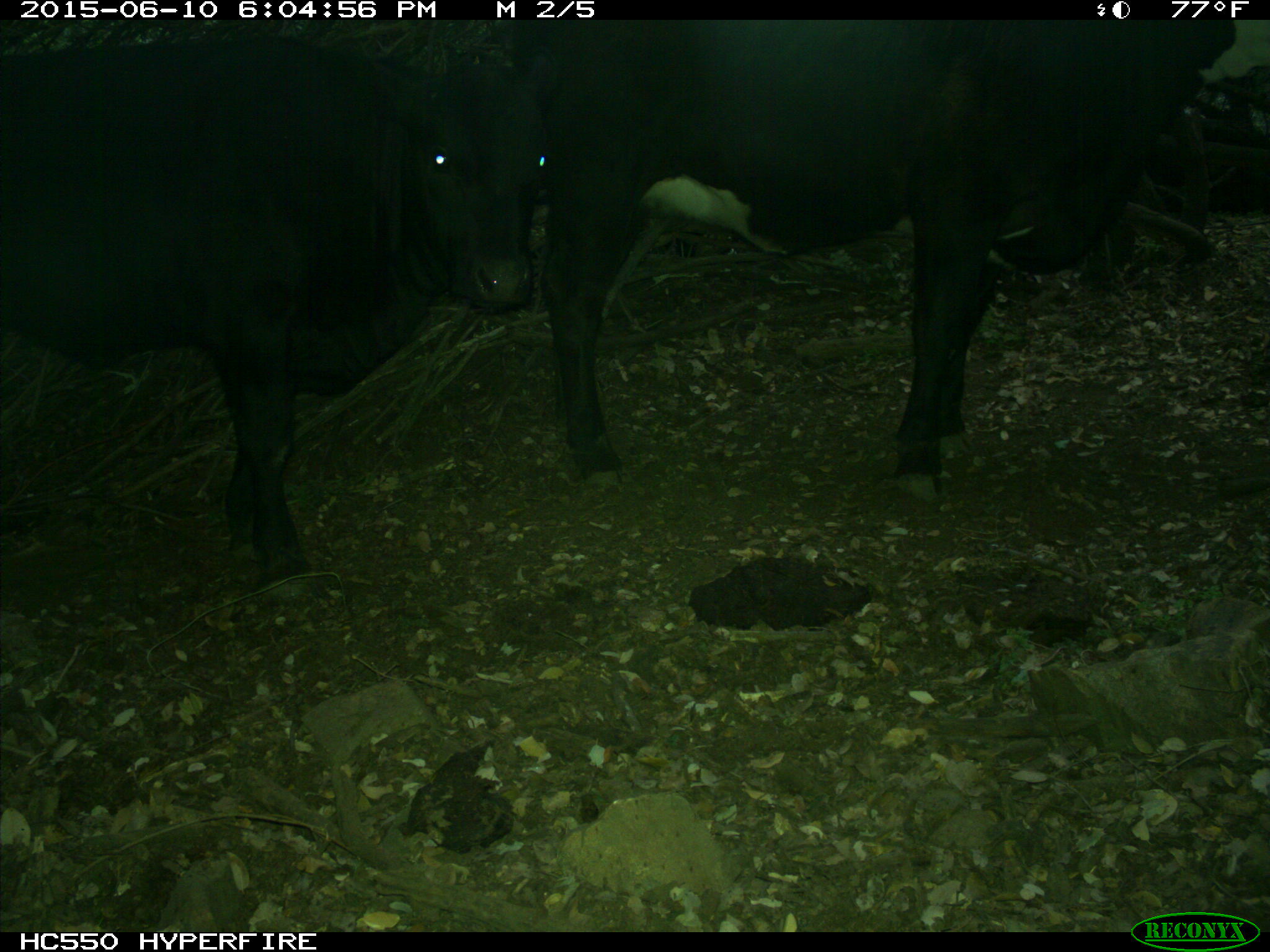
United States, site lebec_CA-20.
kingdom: Animalia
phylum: Chordata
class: Mammalia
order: Artiodactyla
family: Bovidae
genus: Bos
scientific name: Bos taurus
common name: domestic cow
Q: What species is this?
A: Bos taurus (domestic cow).